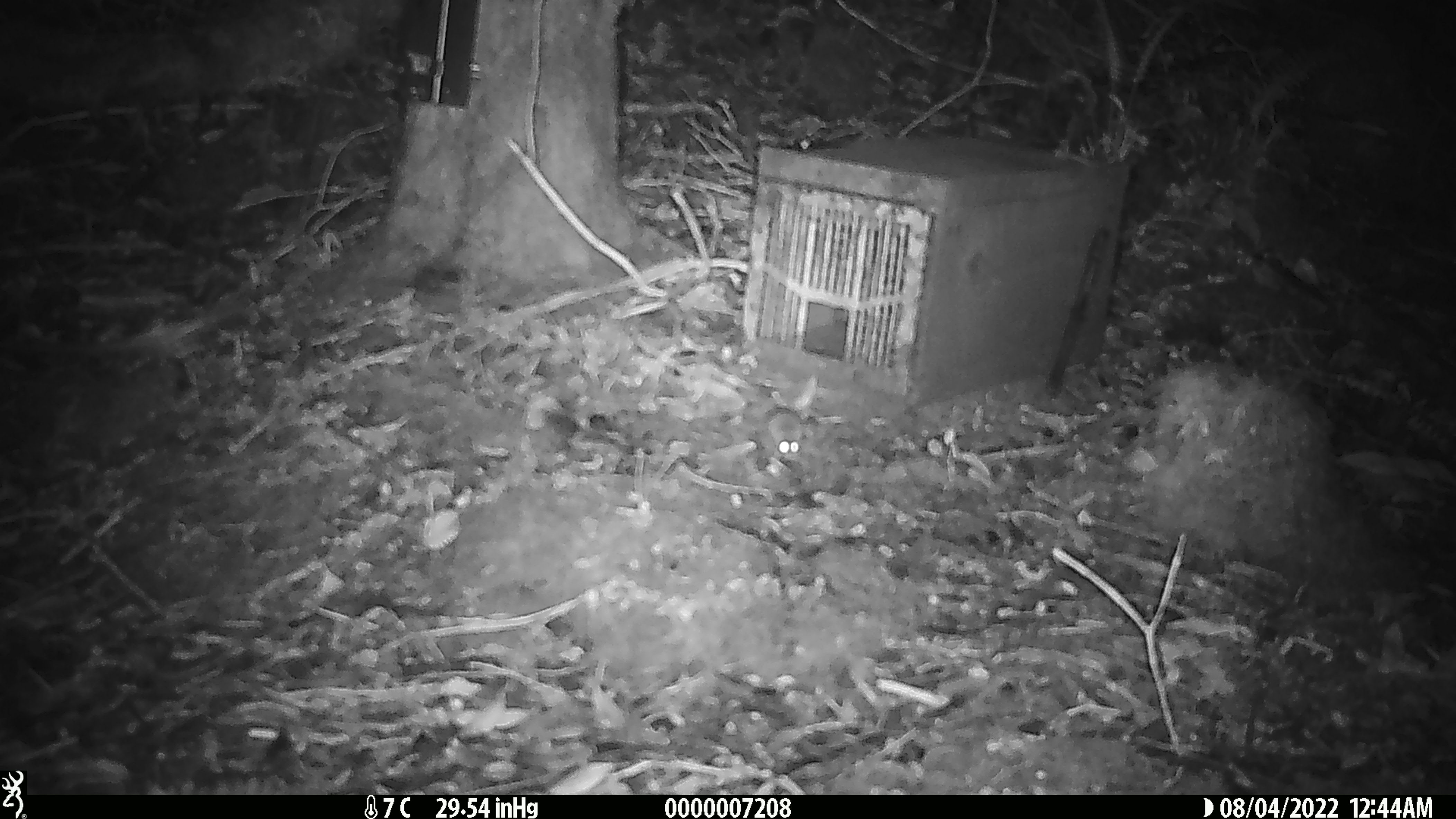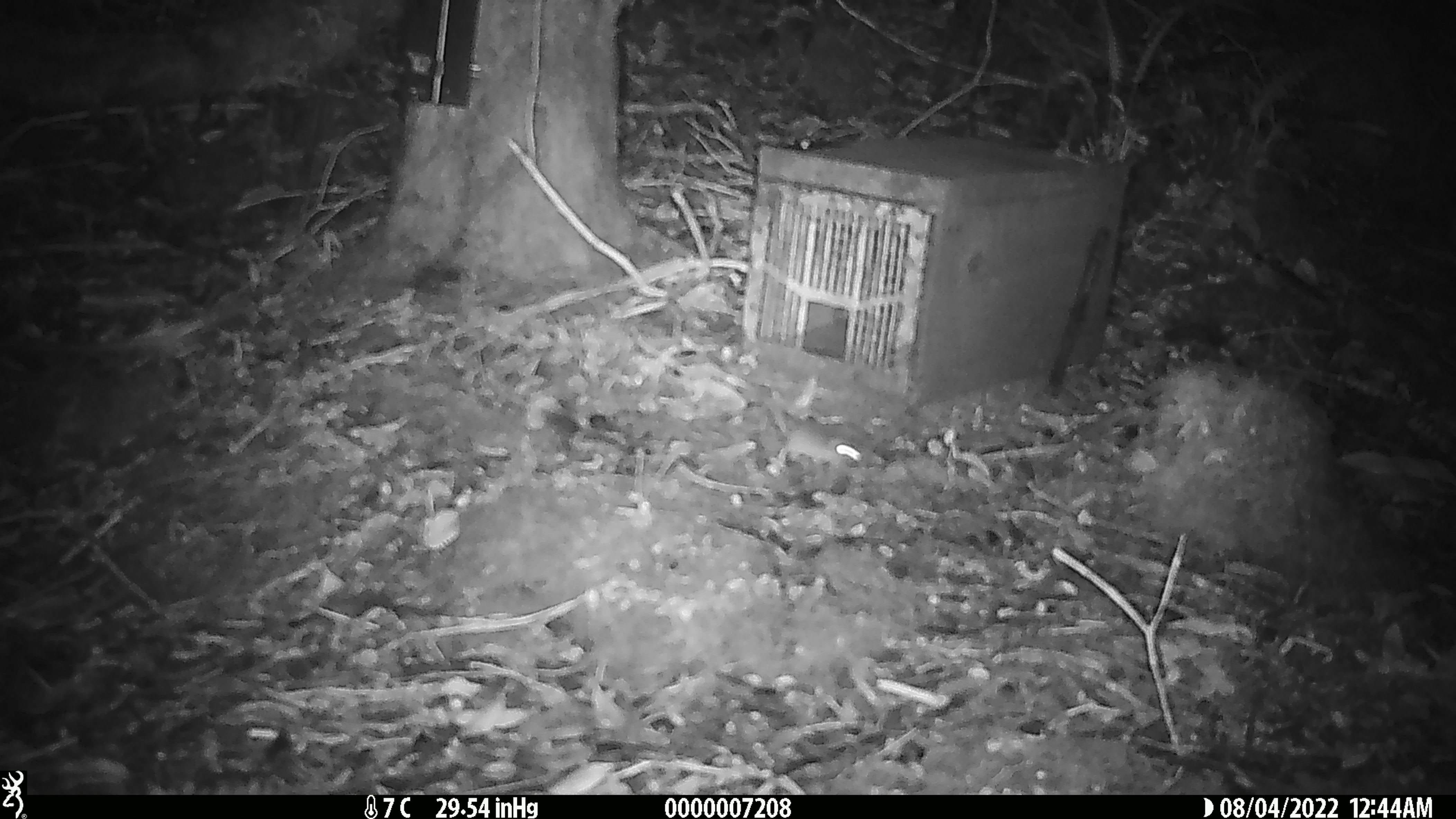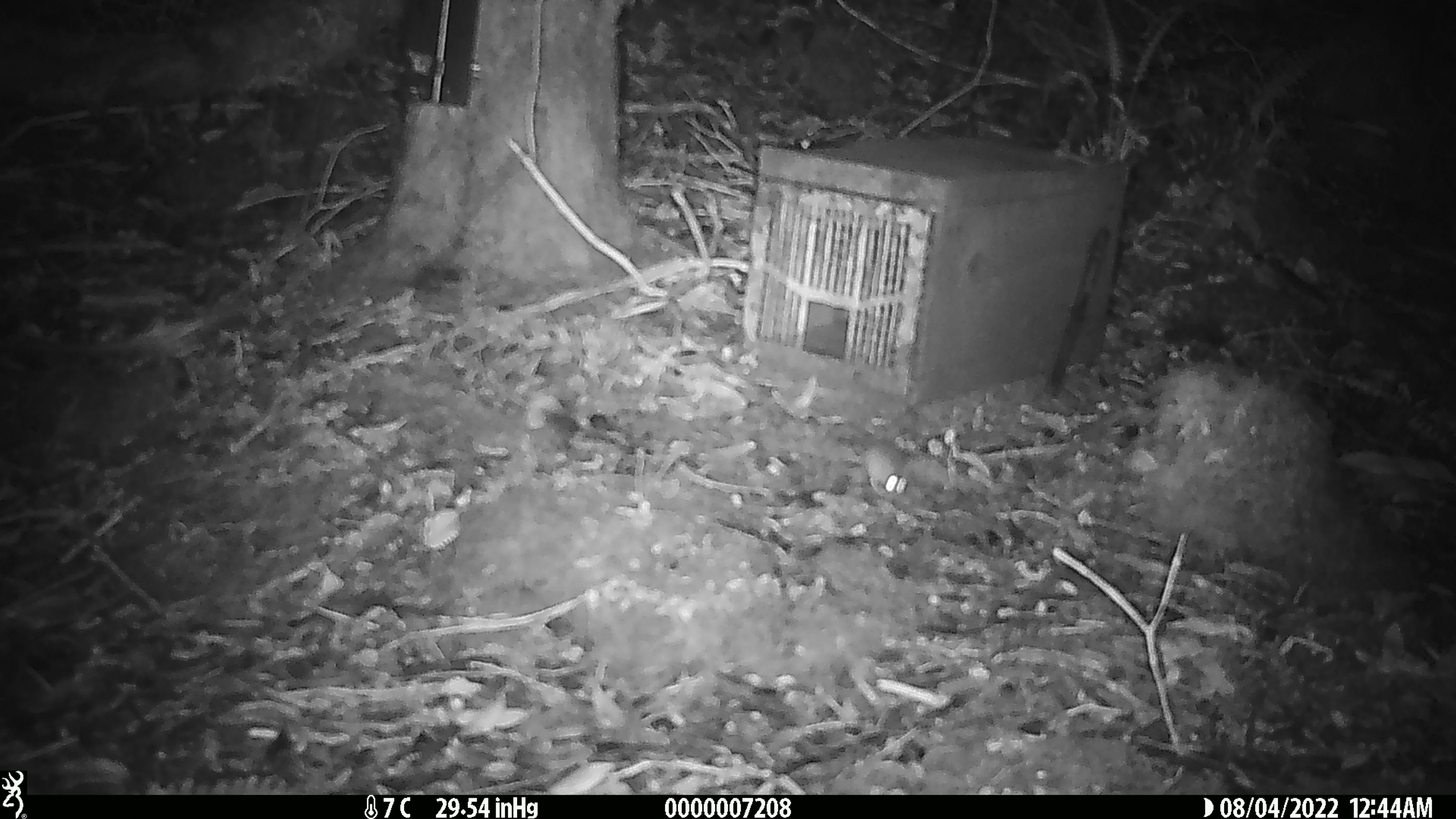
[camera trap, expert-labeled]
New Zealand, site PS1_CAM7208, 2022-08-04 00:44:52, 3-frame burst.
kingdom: Animalia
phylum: Chordata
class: Mammalia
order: Rodentia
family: Muridae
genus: Mus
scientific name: Mus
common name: mouse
Mouse (Mus).